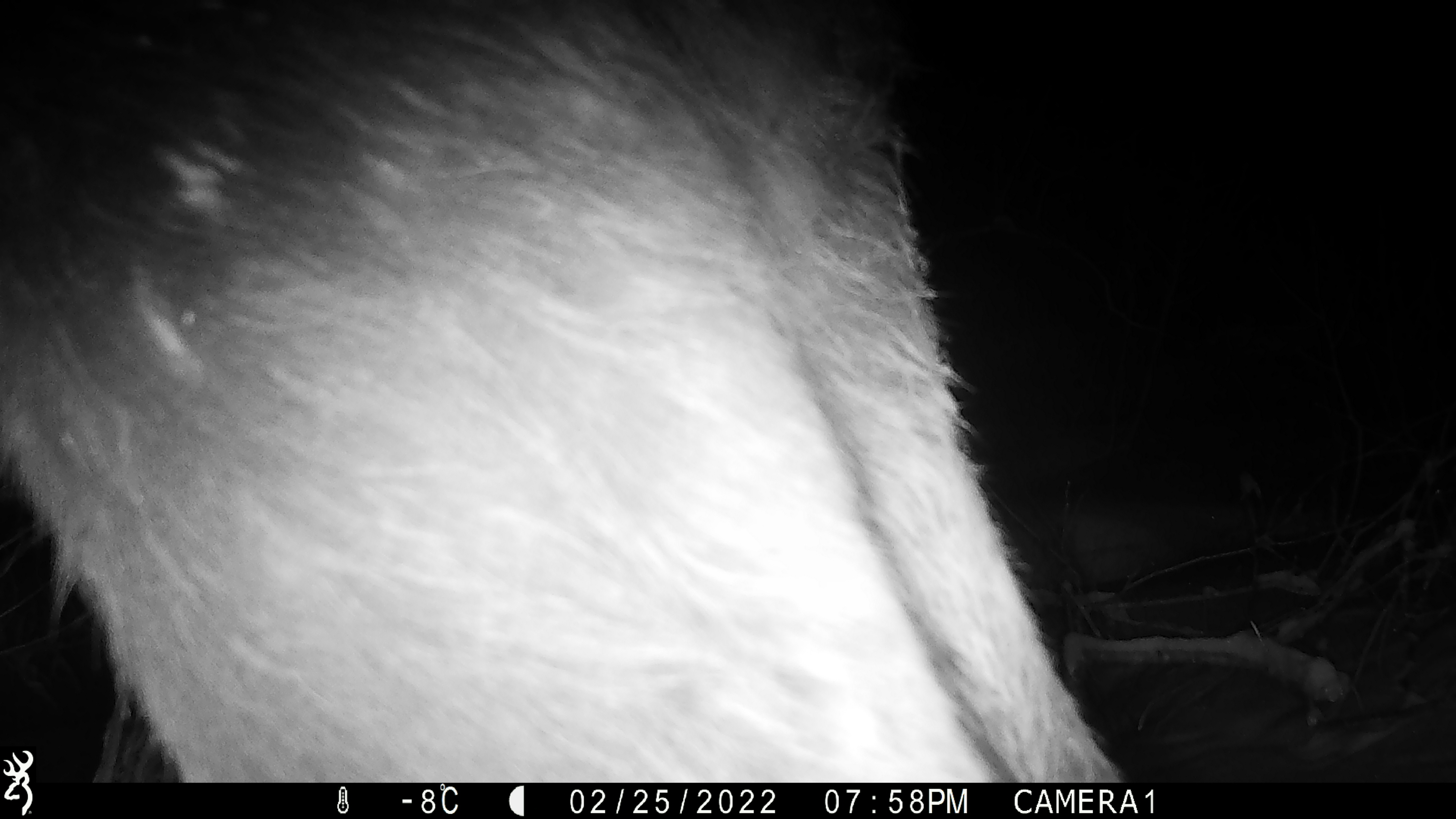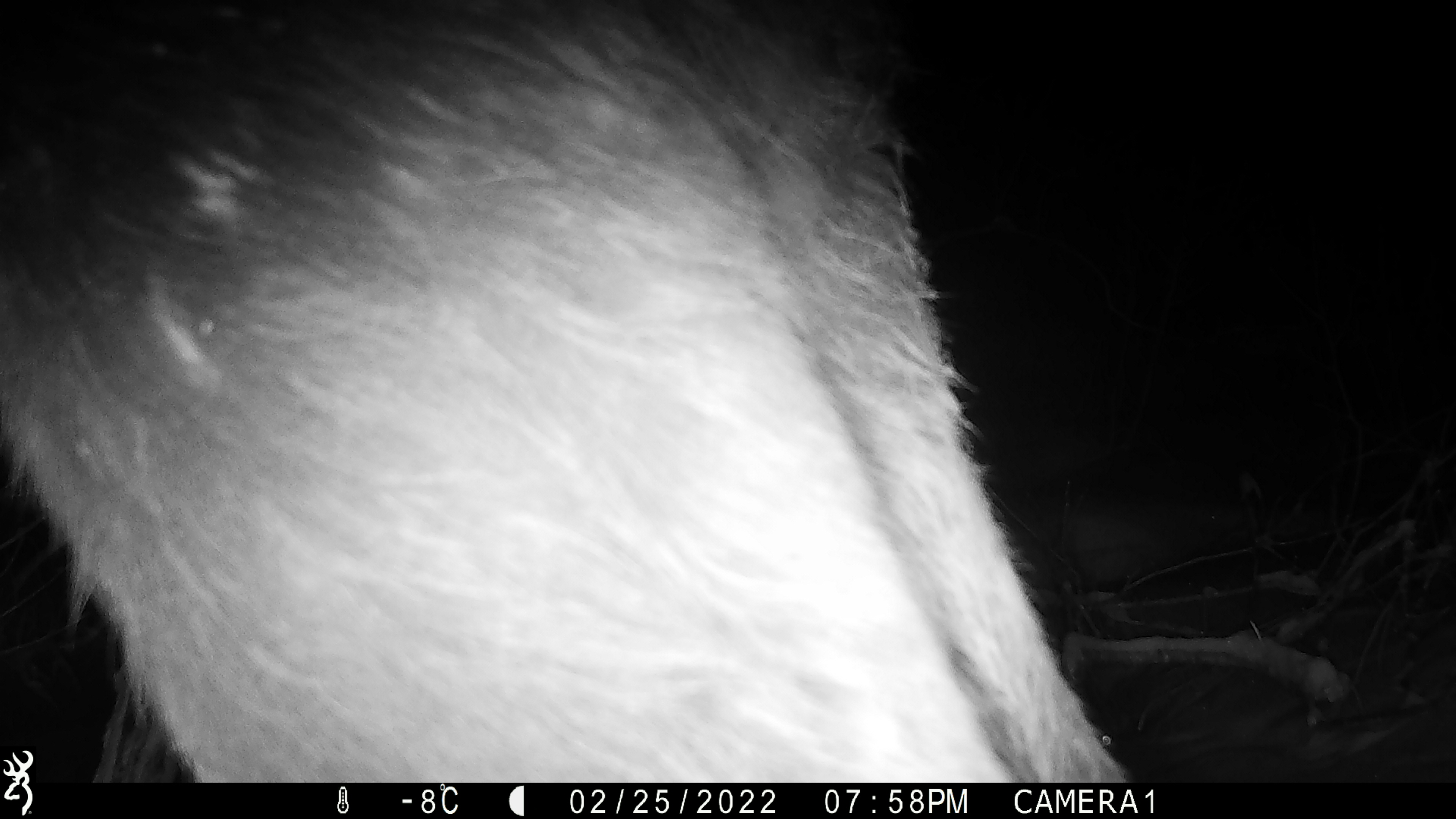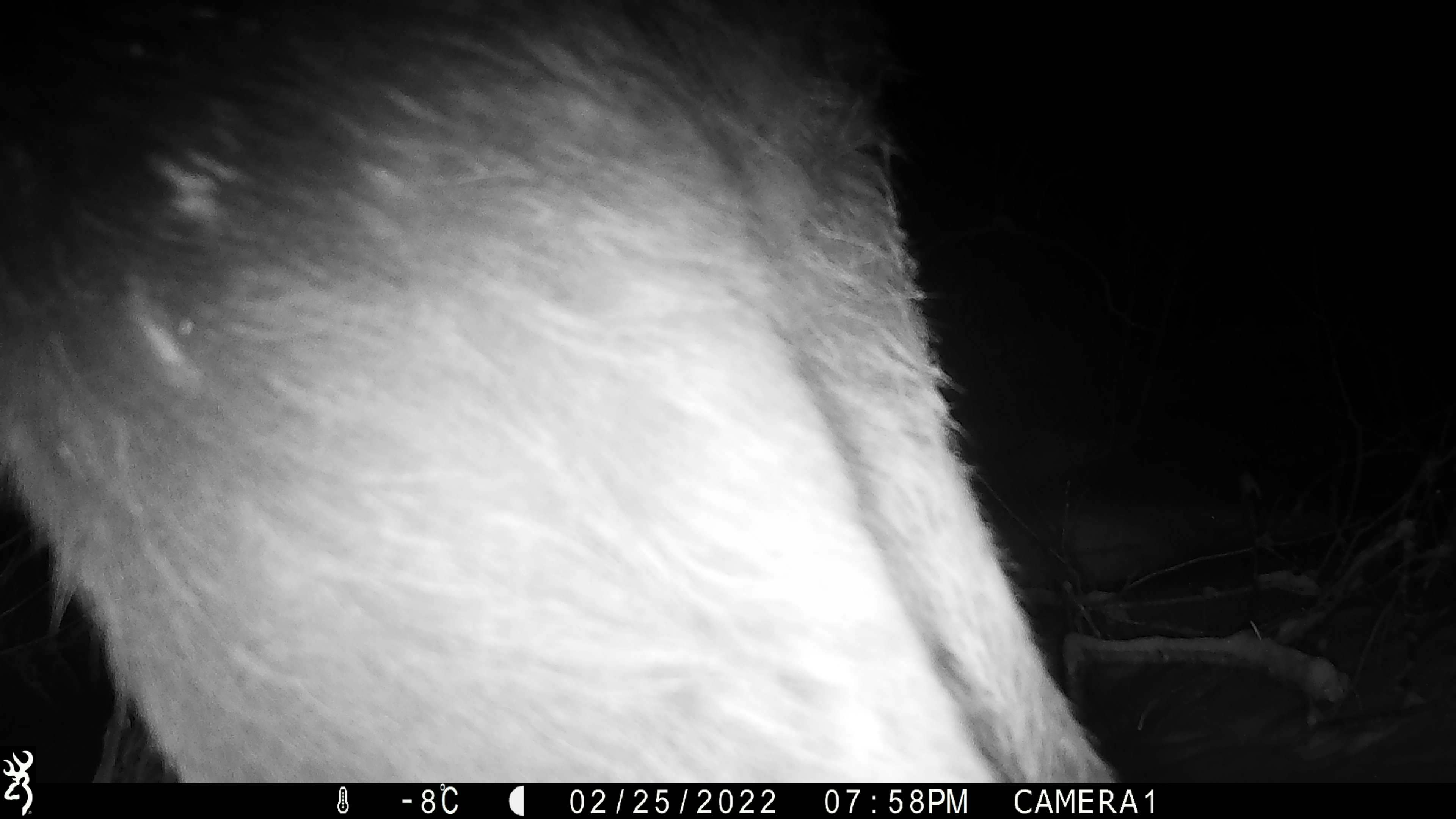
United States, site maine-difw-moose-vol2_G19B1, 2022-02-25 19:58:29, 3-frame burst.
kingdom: Animalia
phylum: Chordata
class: Mammalia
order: Artiodactyla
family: Cervidae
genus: Alces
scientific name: Alces alces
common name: moose